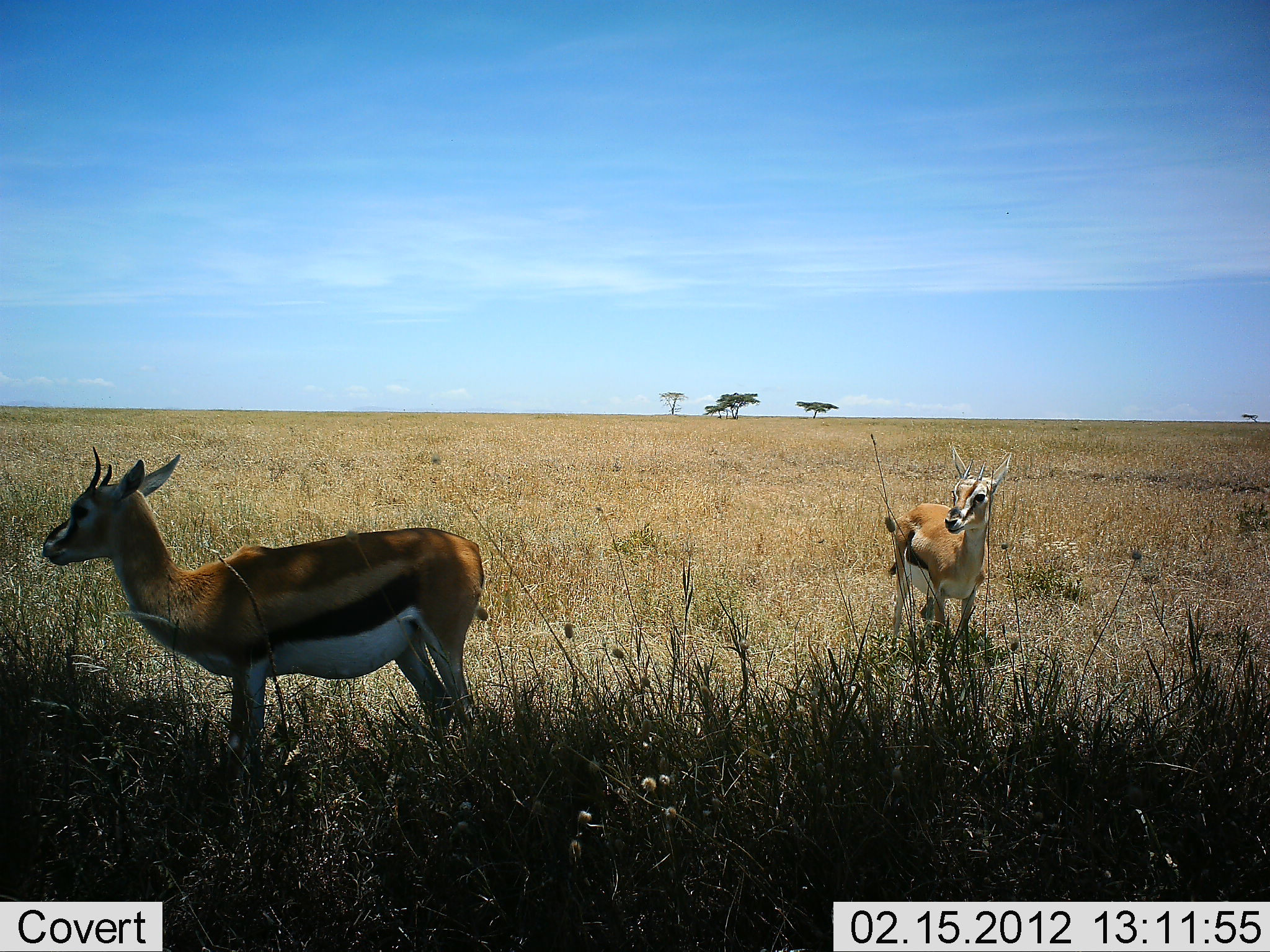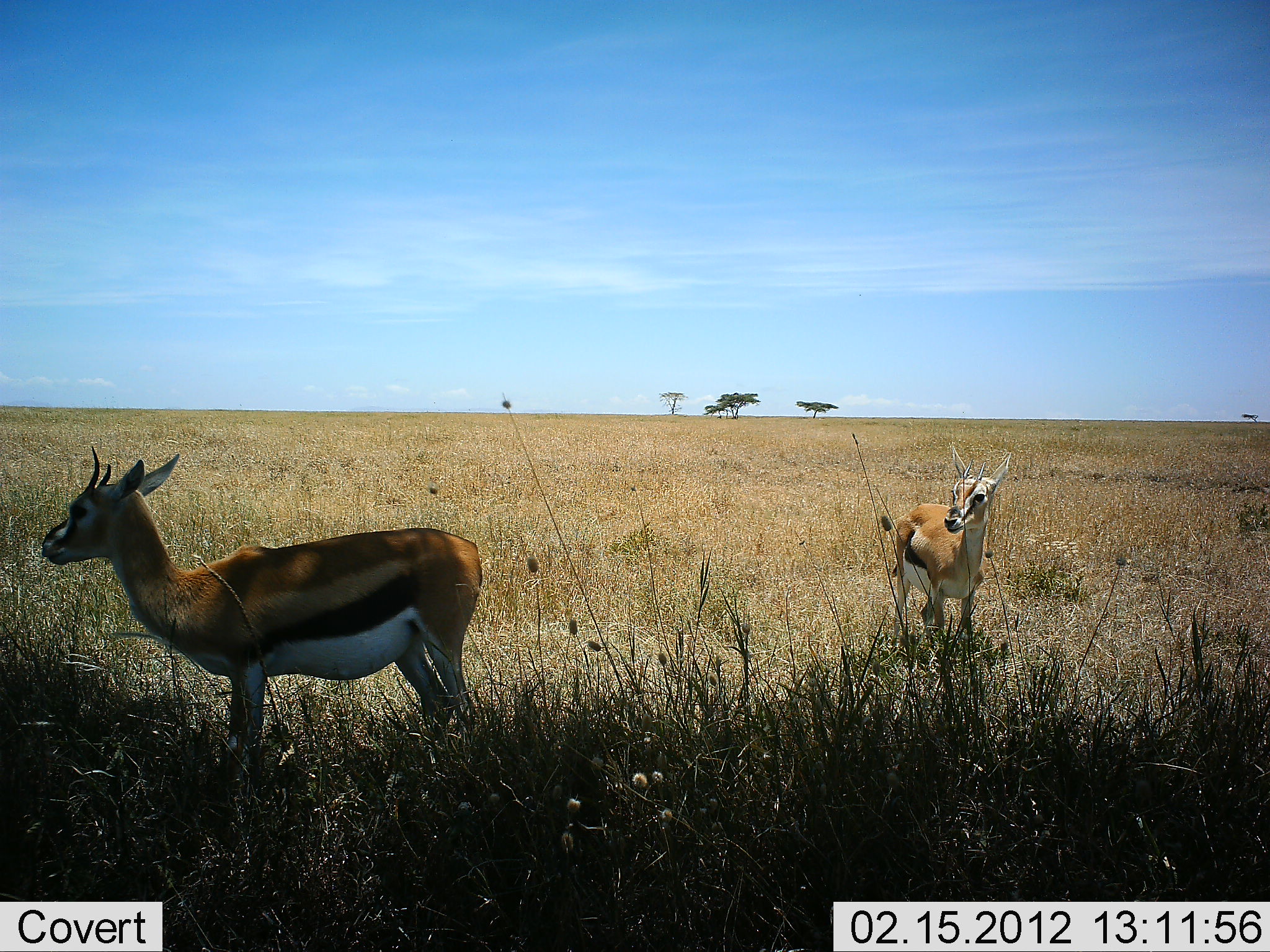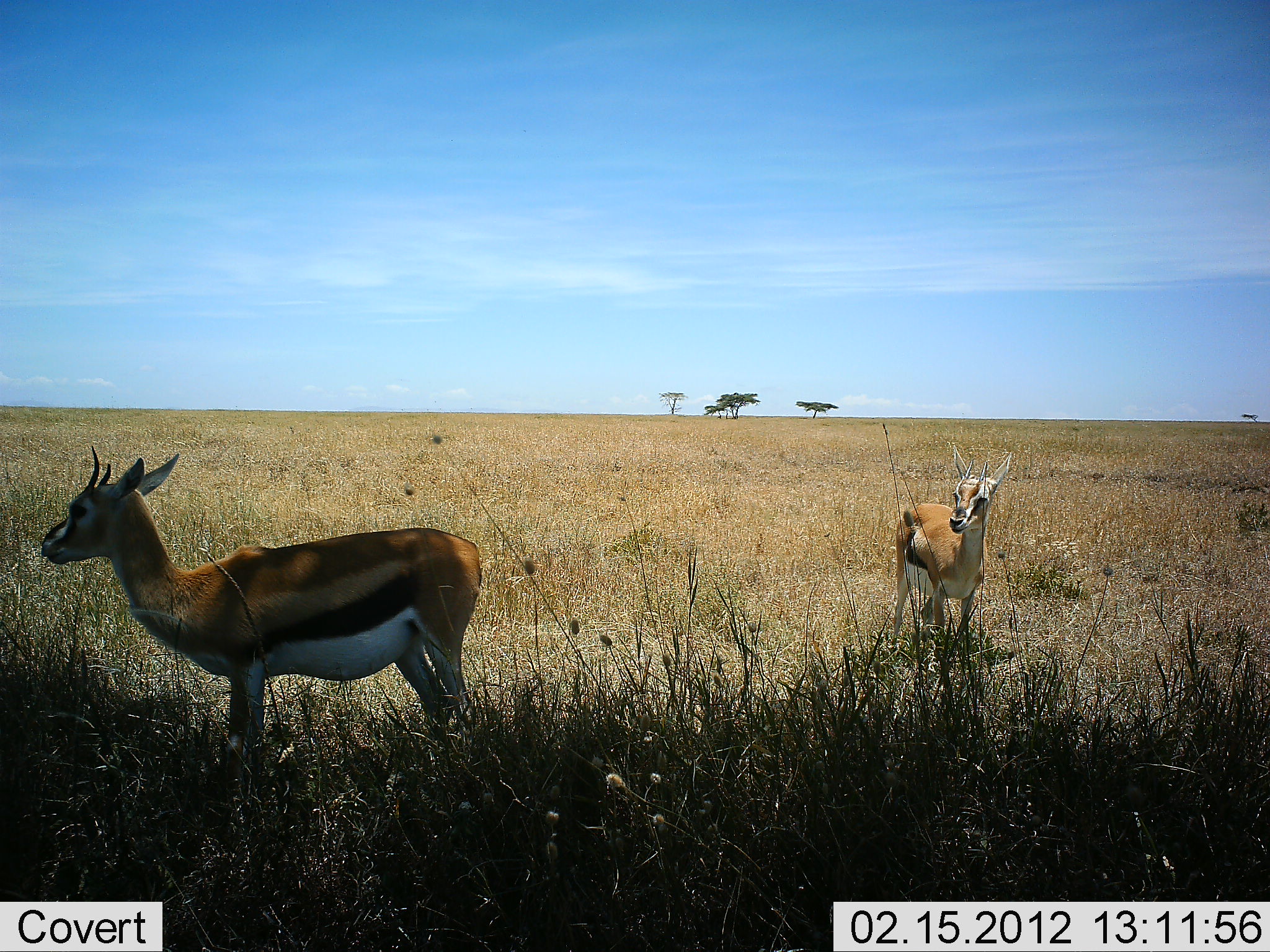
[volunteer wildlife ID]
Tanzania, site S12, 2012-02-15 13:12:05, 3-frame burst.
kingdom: Animalia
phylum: Chordata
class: Mammalia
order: Artiodactyla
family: Bovidae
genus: Eudorcas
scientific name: Eudorcas thomsonii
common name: thomson's gazelle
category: gazellethomsons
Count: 2.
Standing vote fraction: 100%.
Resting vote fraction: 0%.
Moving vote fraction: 0%.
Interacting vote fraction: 0%.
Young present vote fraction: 6%.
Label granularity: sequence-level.